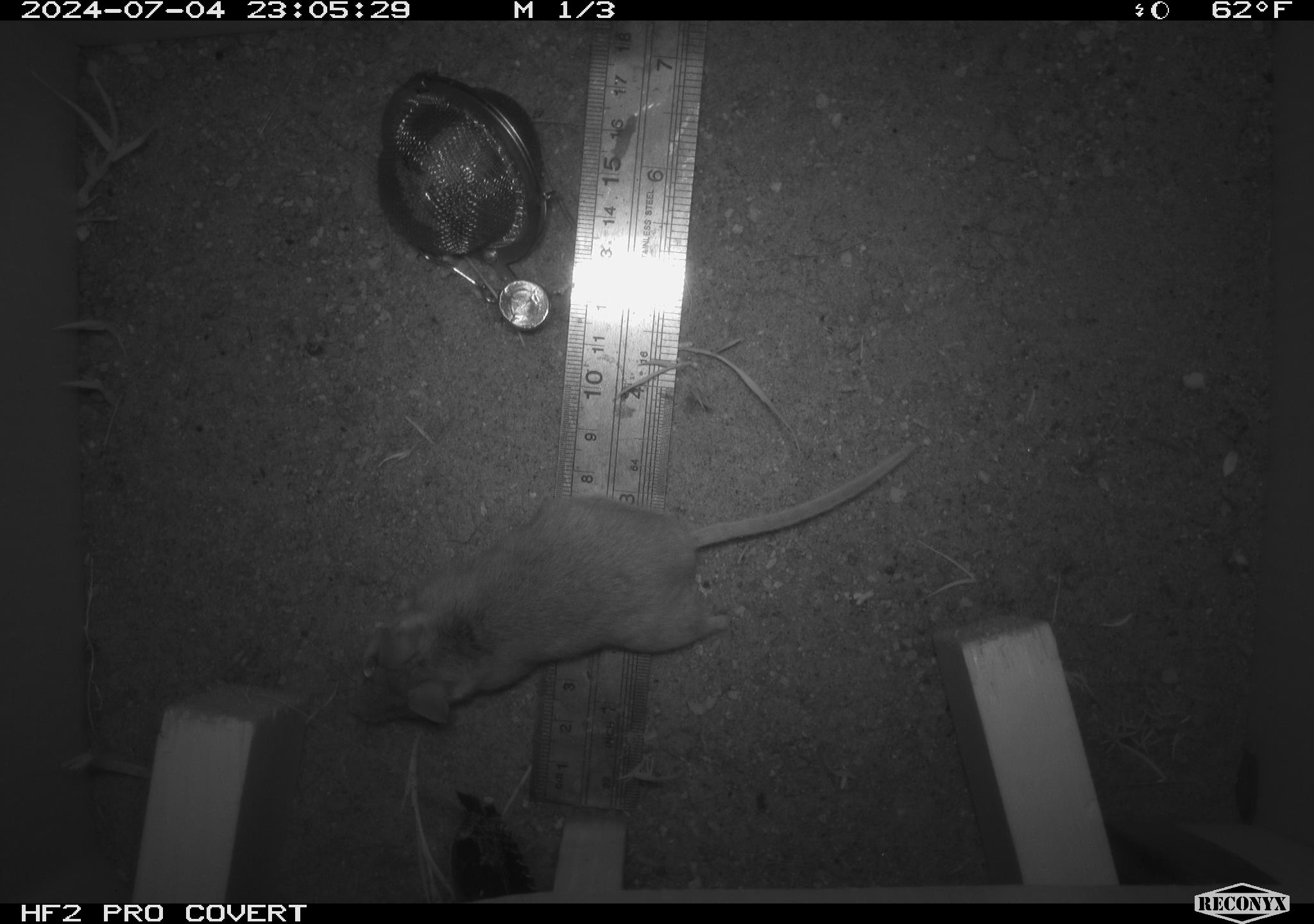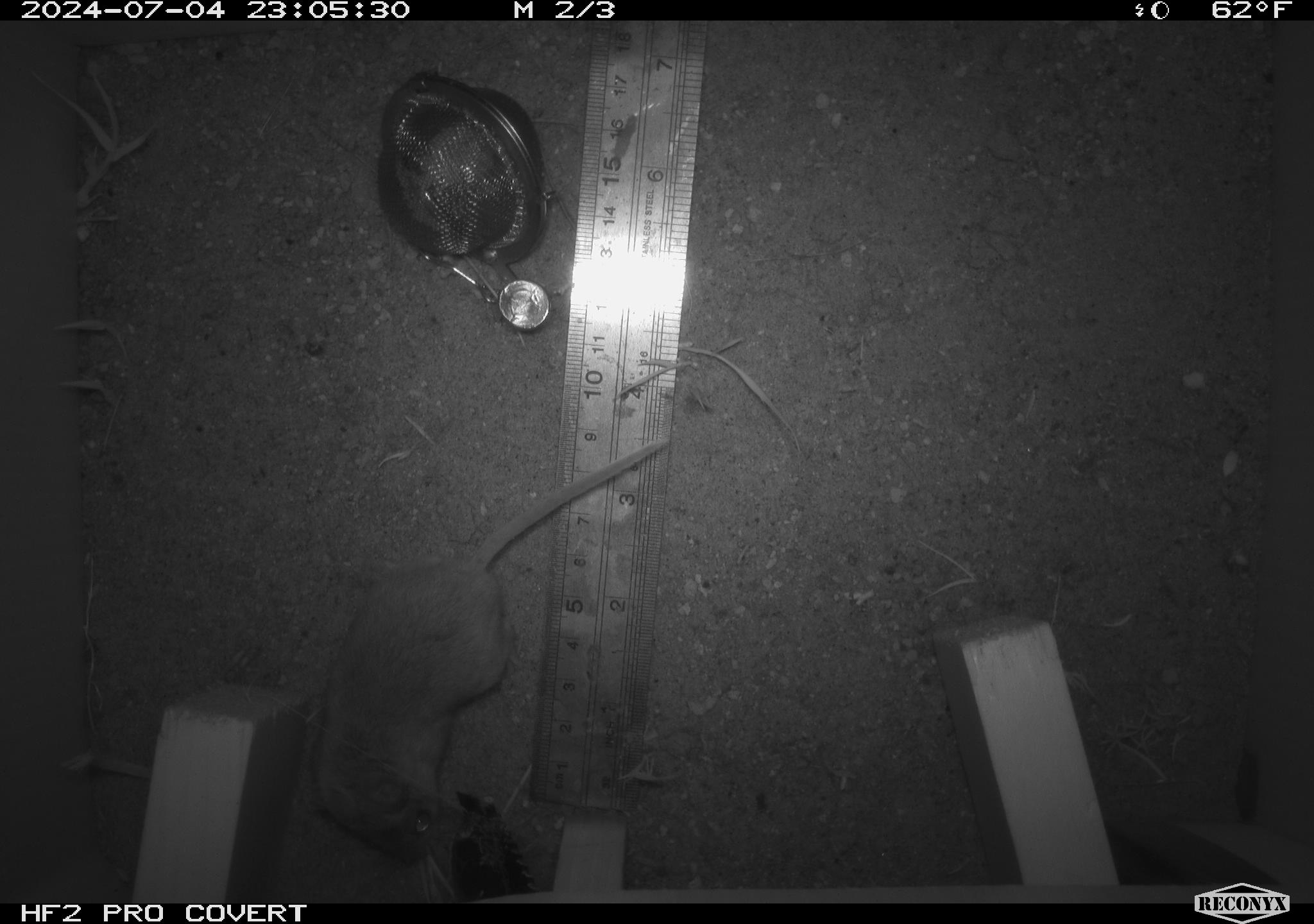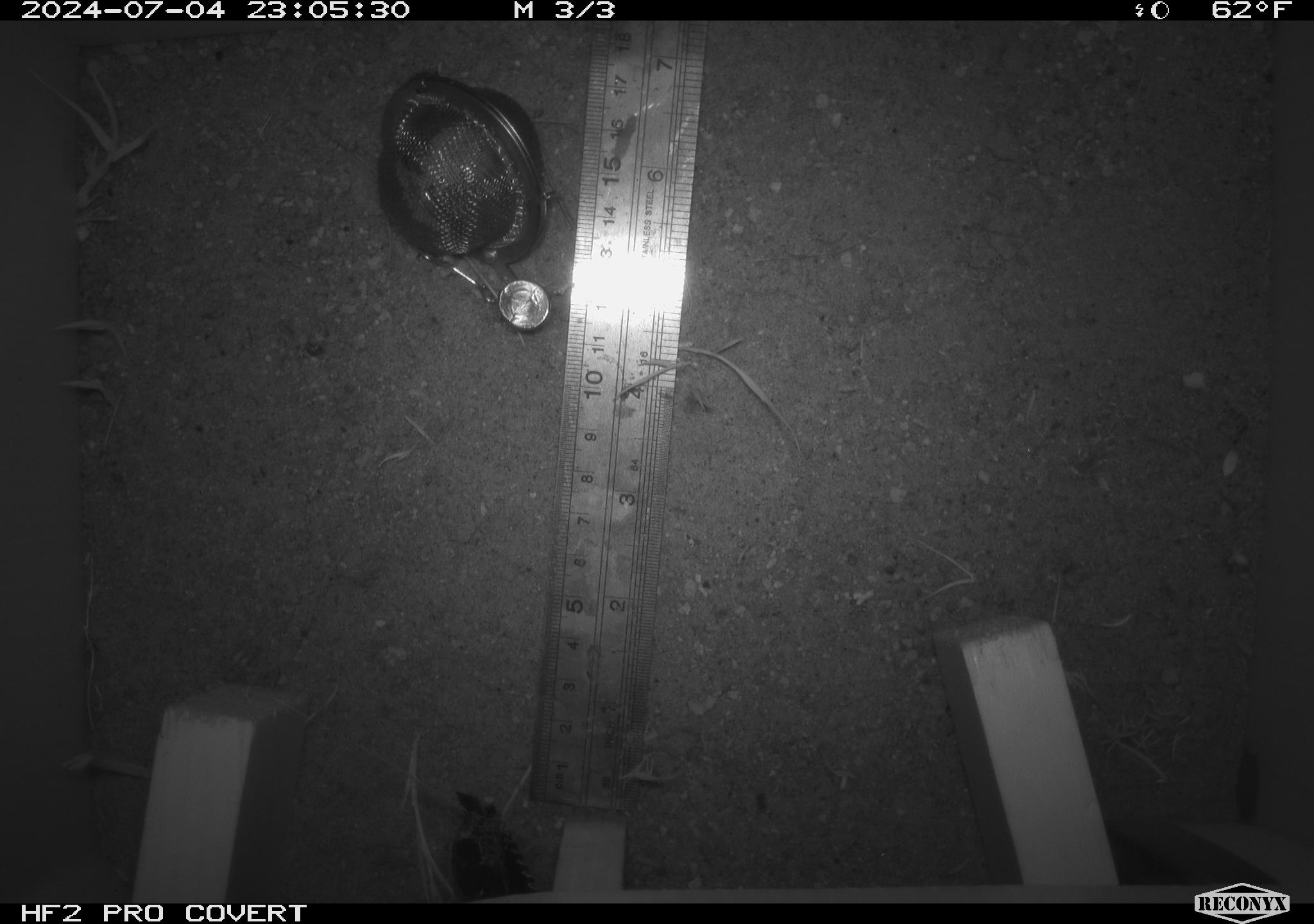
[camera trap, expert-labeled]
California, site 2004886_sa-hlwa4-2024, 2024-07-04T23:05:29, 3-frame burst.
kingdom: Animalia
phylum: Chordata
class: Mammalia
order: Rodentia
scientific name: Rodentia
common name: rodent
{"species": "rodent (Rodentia)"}